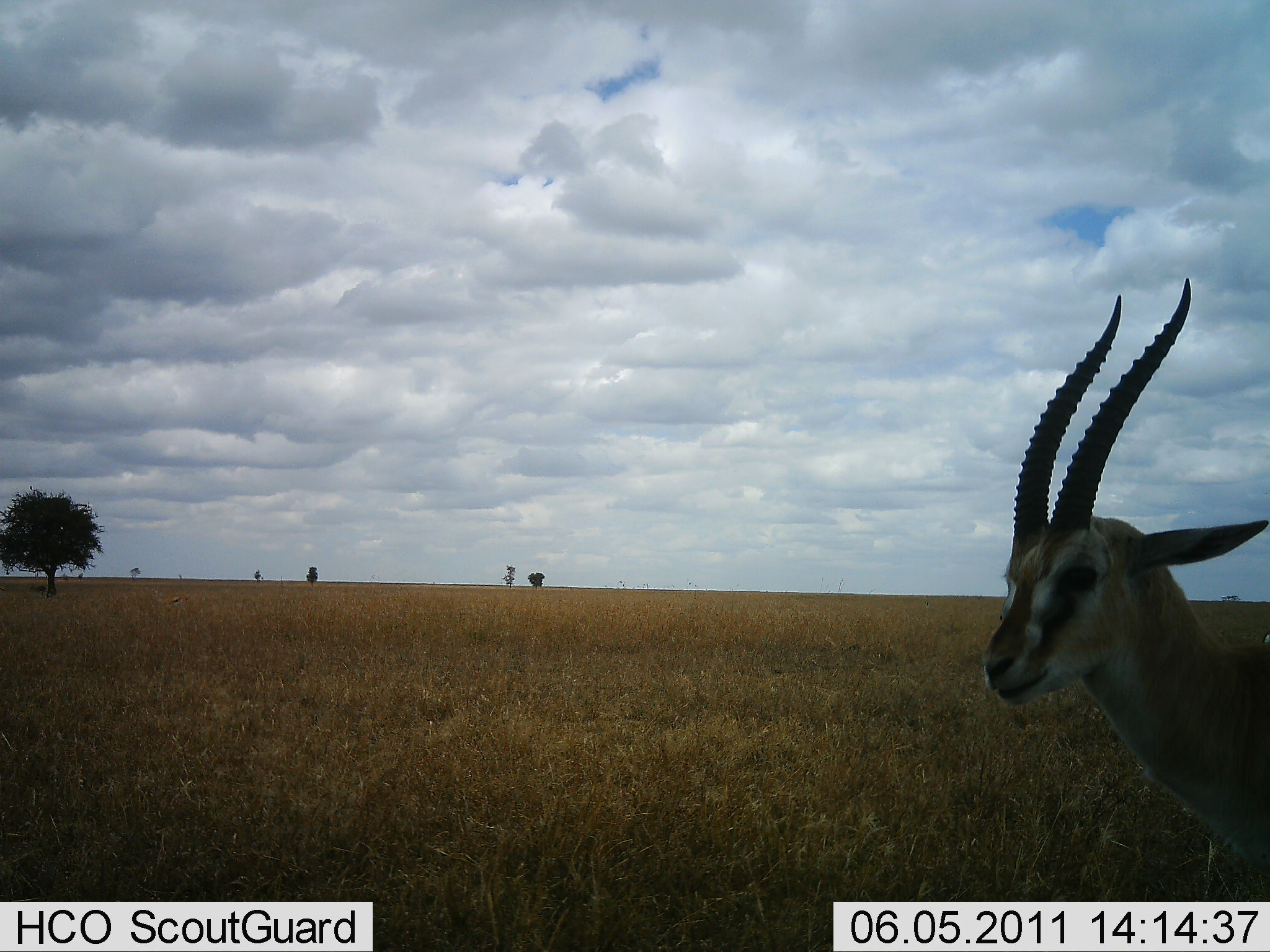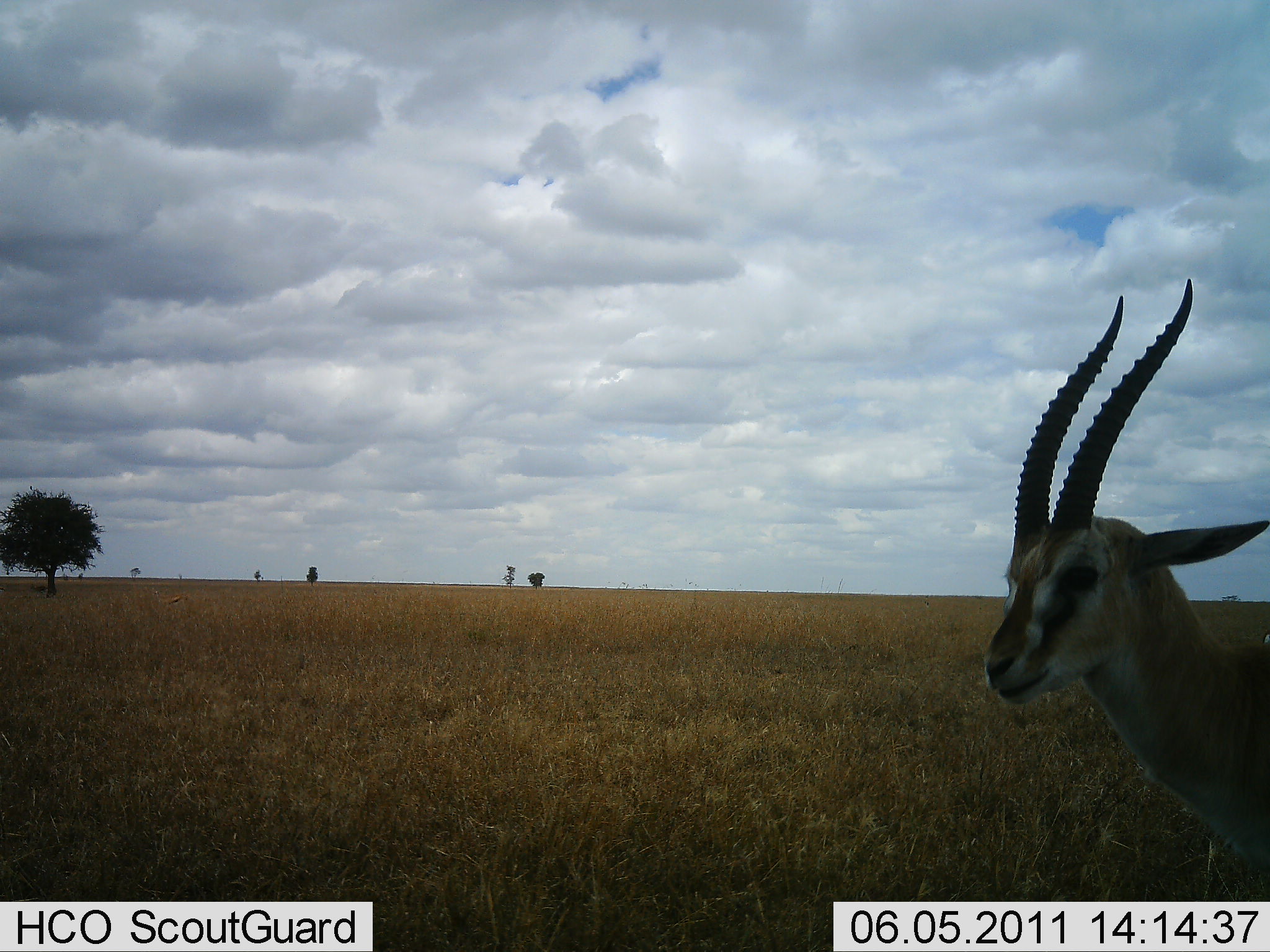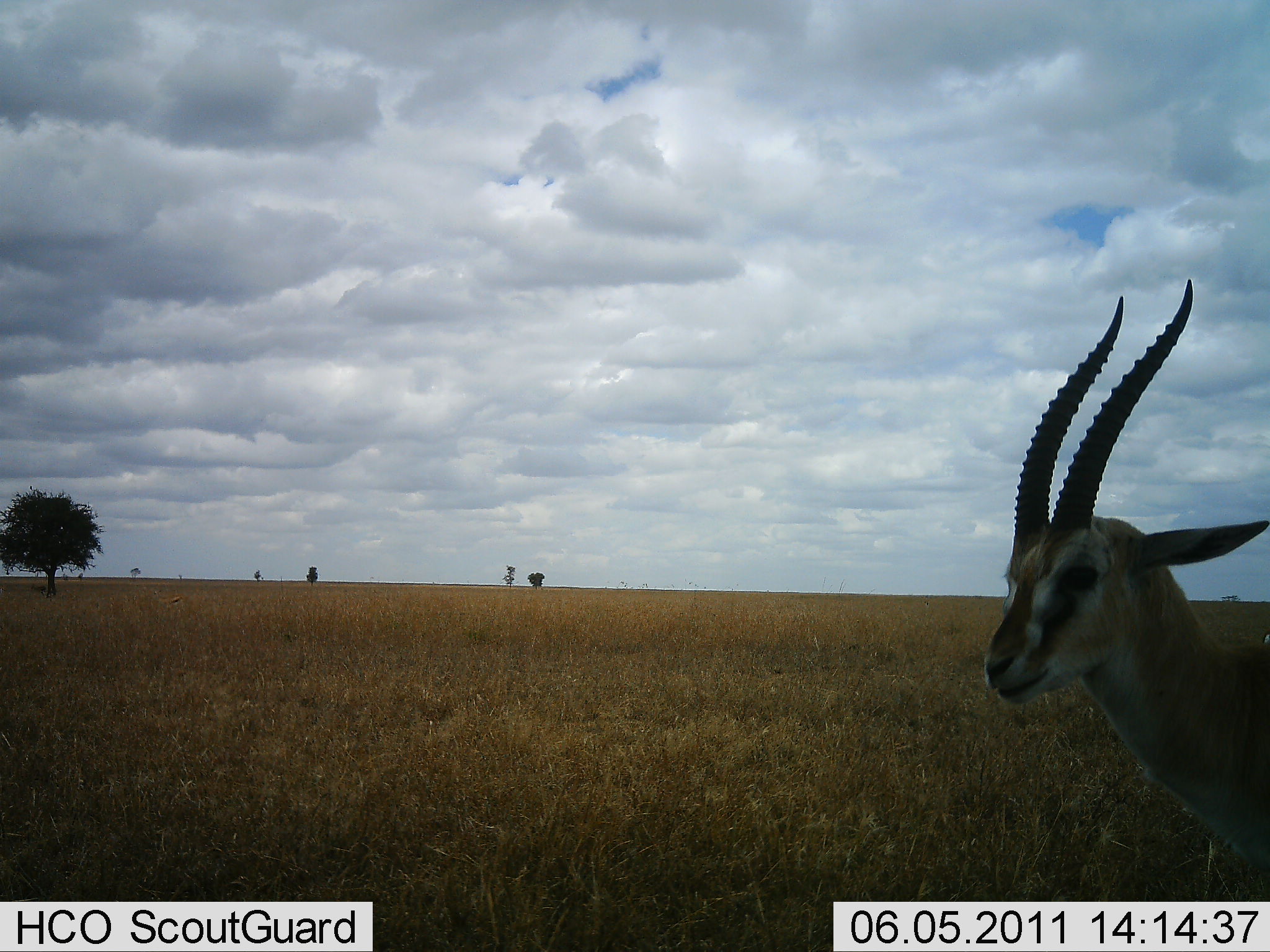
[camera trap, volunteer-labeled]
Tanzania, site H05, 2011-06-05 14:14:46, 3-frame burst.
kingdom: Animalia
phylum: Chordata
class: Mammalia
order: Artiodactyla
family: Bovidae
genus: Eudorcas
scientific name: Eudorcas thomsonii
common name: thomson's gazelle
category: gazellethomsons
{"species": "gazellethomsons (thomson's gazelle) (Eudorcas thomsonii)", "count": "1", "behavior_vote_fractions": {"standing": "100%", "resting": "0%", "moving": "0%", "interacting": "0%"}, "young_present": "0%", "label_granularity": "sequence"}